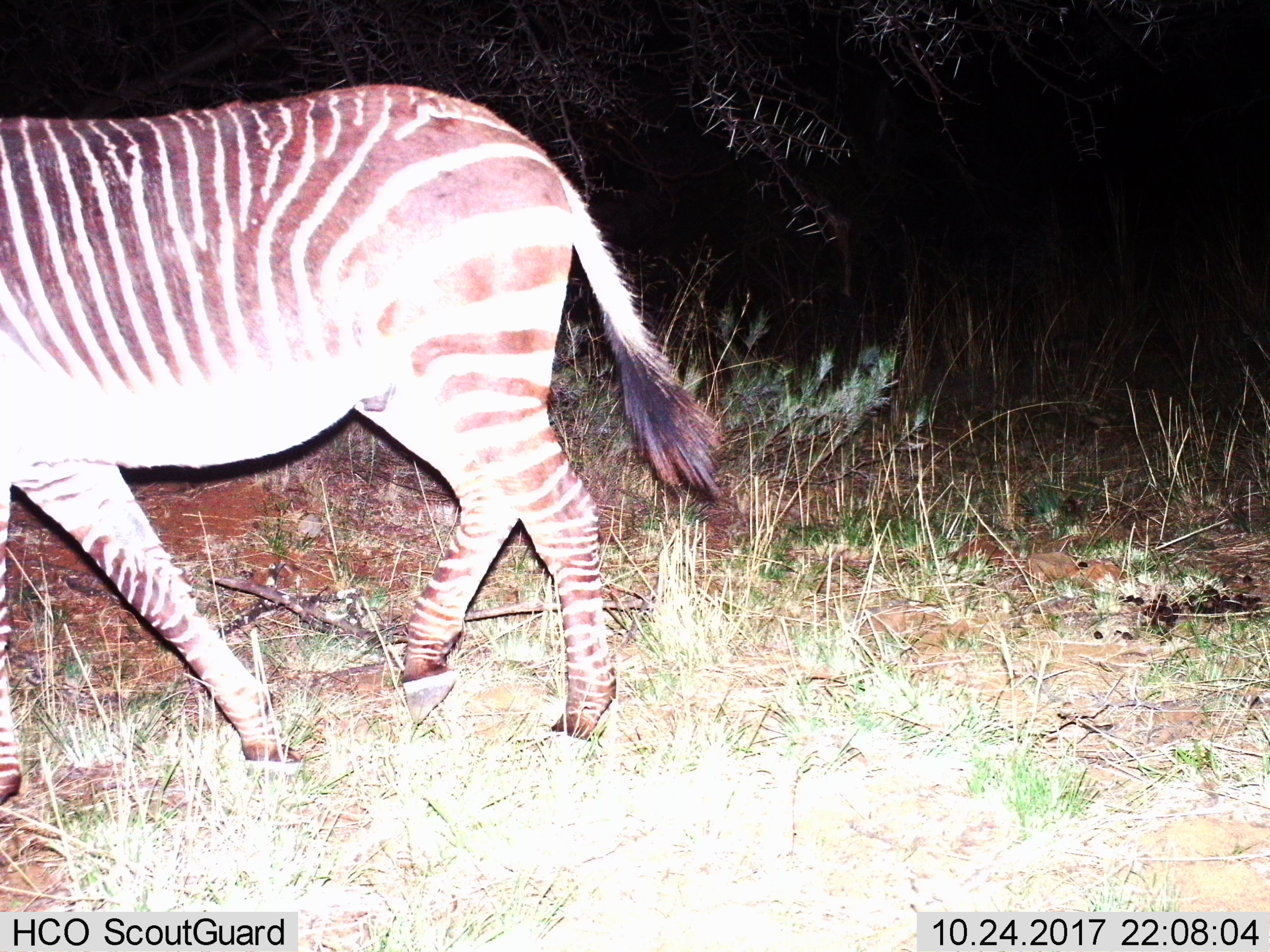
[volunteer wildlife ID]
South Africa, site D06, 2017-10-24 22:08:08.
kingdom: Animalia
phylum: Chordata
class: Mammalia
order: Perissodactyla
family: Equidae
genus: Equus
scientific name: Equus zebra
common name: mountain zebra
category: zebramountain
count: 1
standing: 50%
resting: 0%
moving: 50%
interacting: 0%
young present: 0%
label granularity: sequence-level